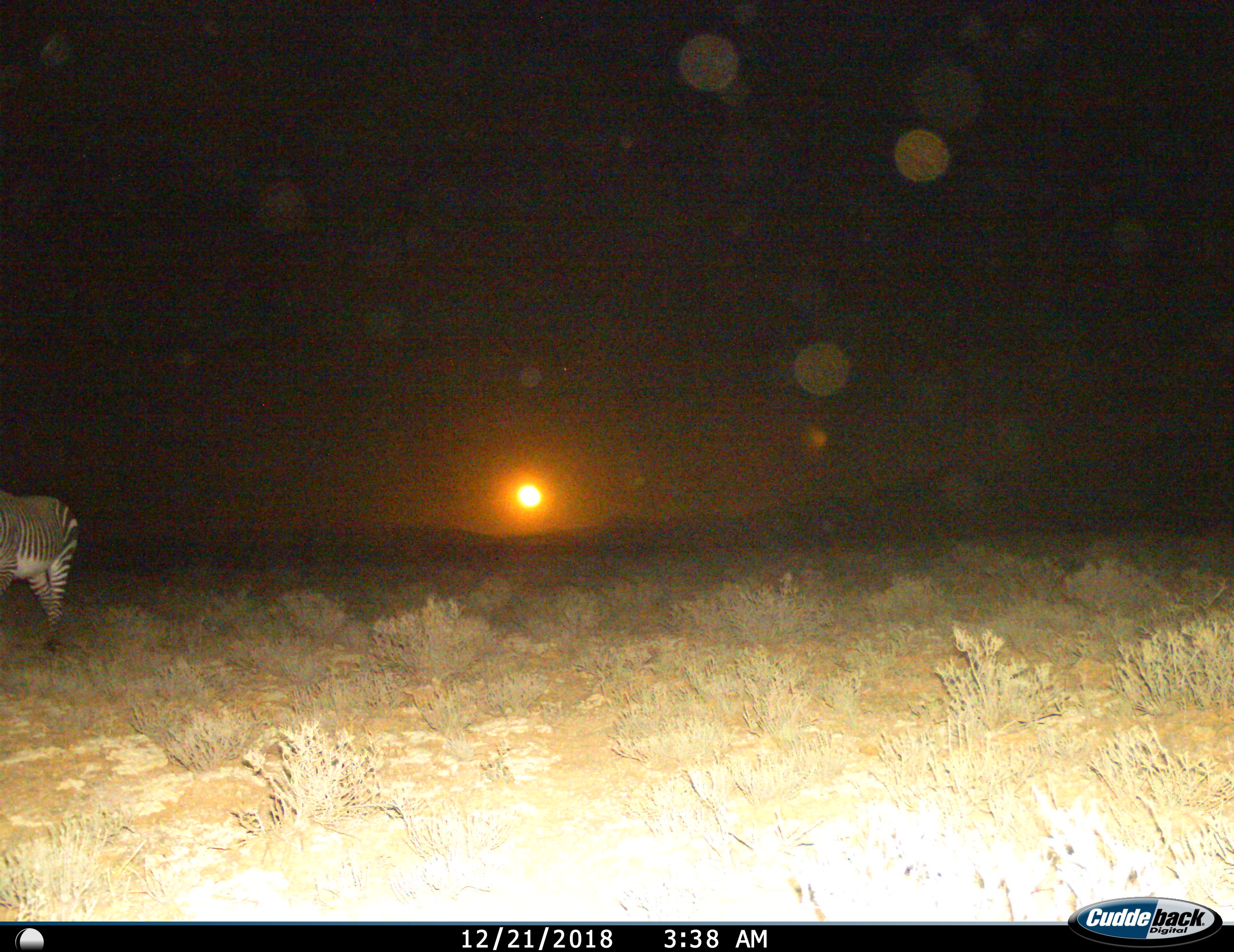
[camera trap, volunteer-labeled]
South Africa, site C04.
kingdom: Animalia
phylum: Chordata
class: Mammalia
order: Perissodactyla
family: Equidae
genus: Equus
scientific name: Equus zebra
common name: mountain zebra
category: zebramountain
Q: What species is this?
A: Zebramountain (mountain zebra) (Equus zebra).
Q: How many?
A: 1.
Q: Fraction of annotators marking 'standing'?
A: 60%.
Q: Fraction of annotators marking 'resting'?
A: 0%.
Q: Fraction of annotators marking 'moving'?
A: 40%.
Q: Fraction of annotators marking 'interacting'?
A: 0%.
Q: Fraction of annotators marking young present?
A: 0%.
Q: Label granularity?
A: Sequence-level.